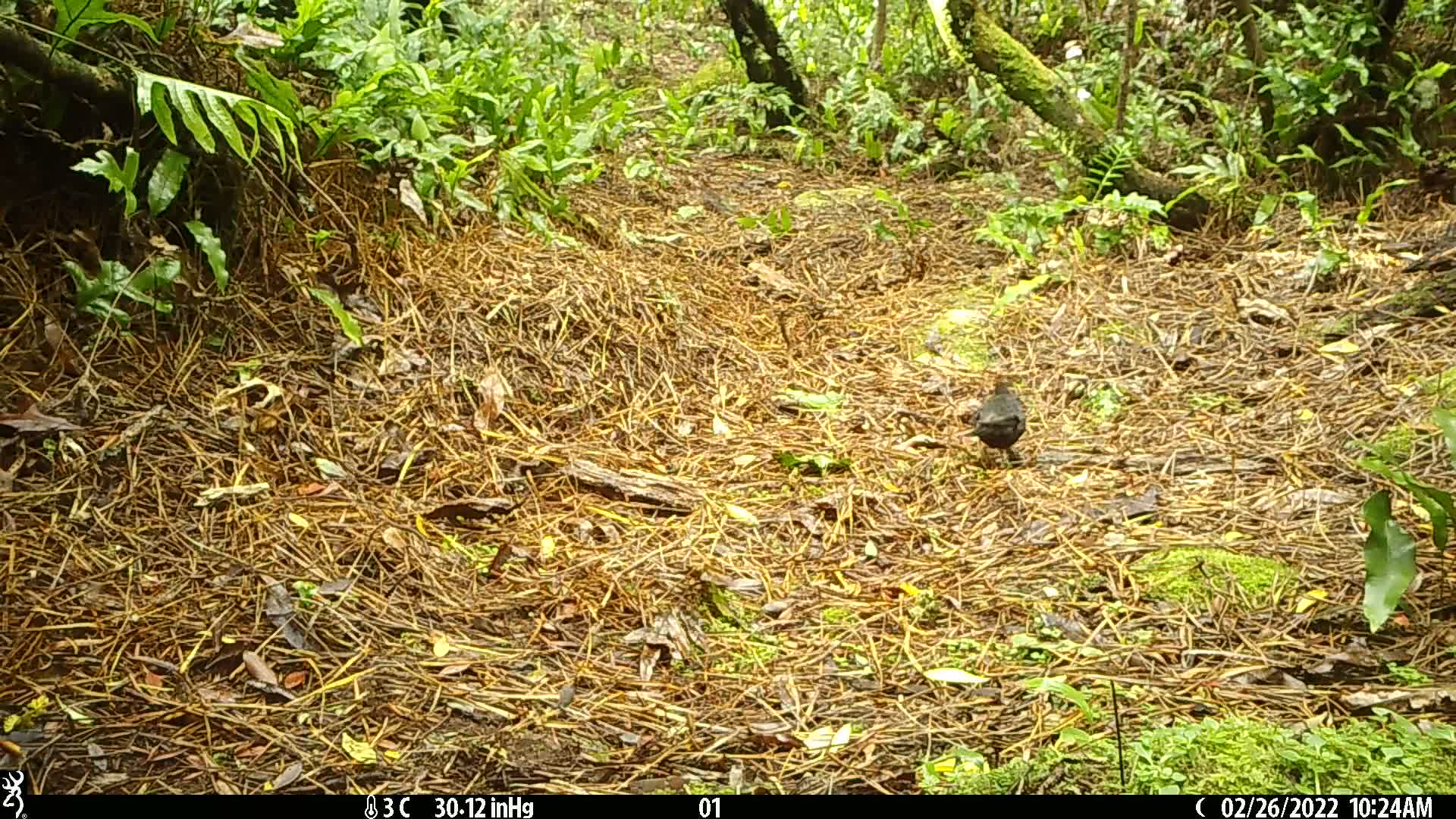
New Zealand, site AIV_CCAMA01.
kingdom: Animalia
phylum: Chordata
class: Aves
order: Passeriformes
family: Turdidae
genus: Turdus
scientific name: Turdus merula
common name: eurasian blackbird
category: blackbird